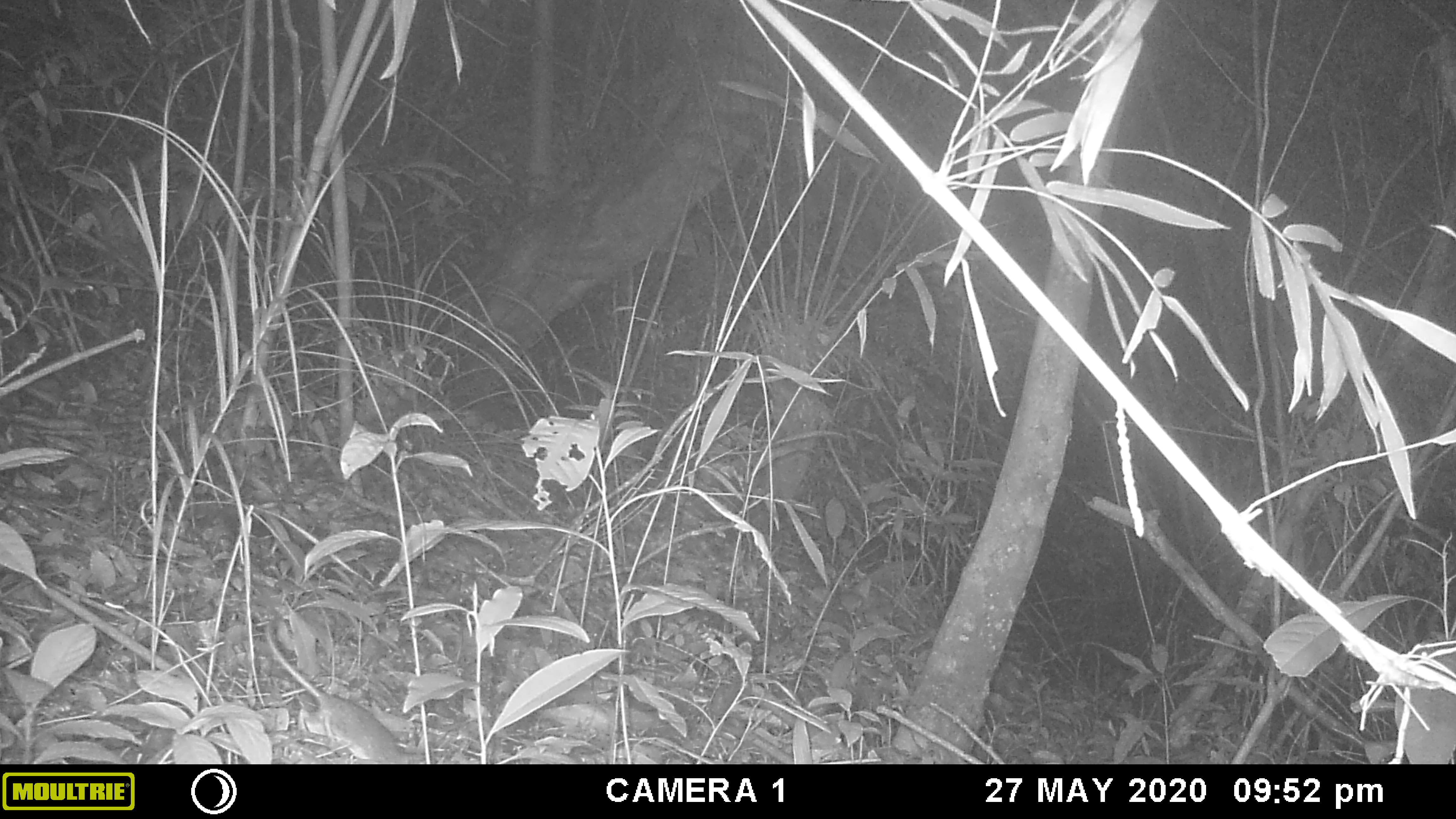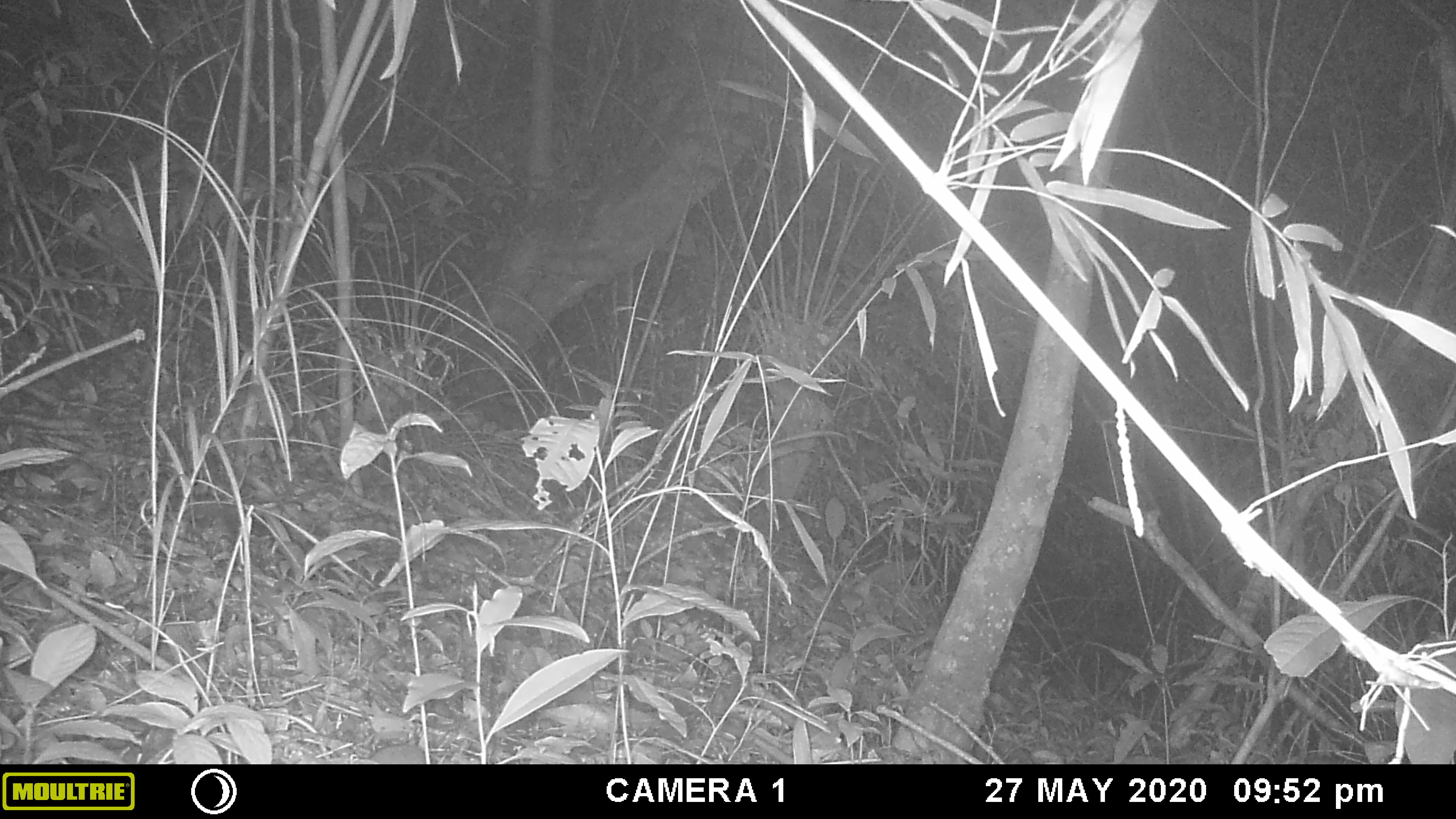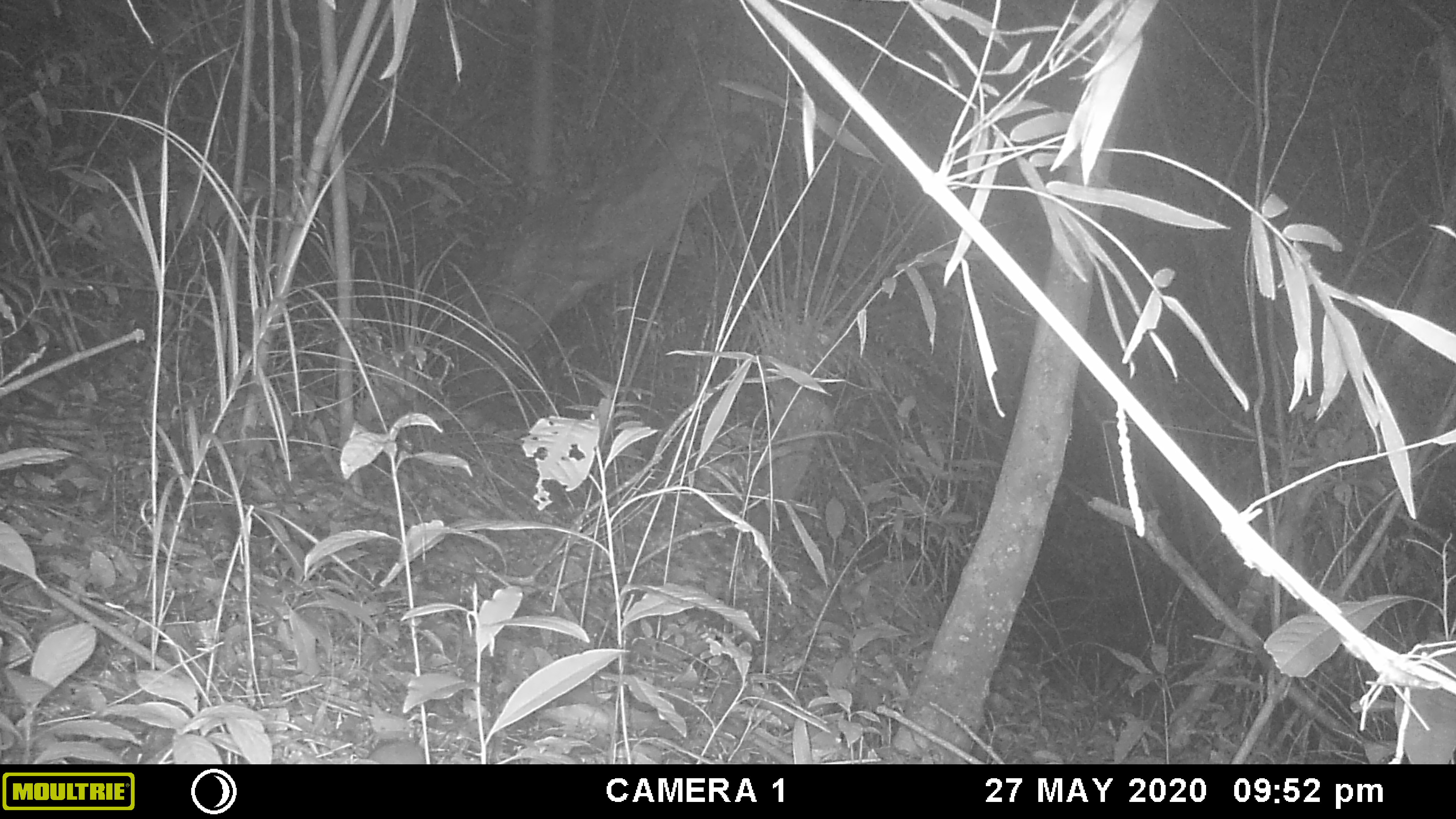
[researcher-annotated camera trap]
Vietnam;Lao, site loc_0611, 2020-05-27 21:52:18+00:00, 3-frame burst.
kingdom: Animalia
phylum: Chordata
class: Mammalia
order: Rodentia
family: Muridae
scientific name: Muridae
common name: old-world mice and rats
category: unidentified murid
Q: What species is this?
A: Unidentified murid (old-world mice and rats) (Muridae).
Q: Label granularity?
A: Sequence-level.